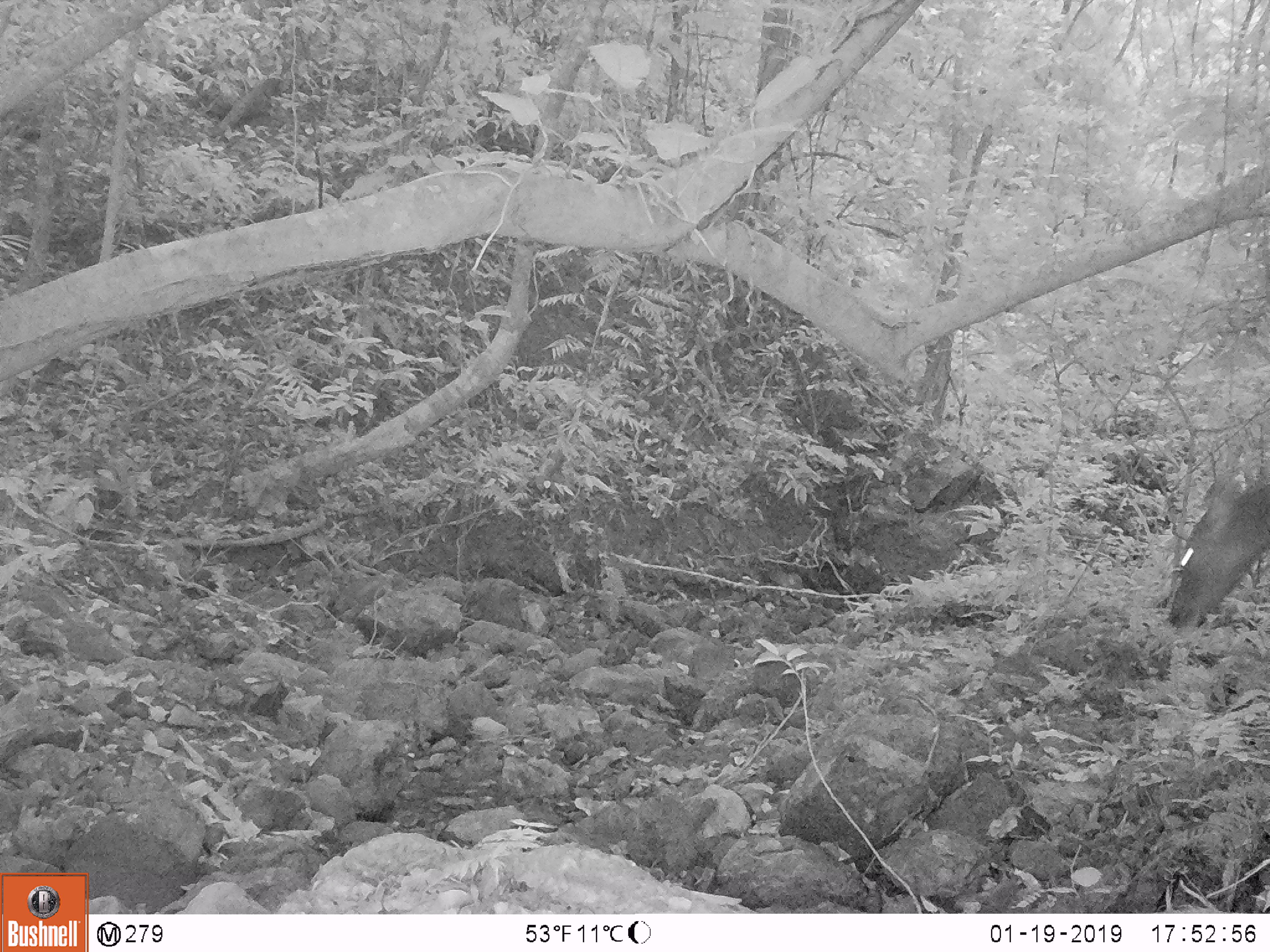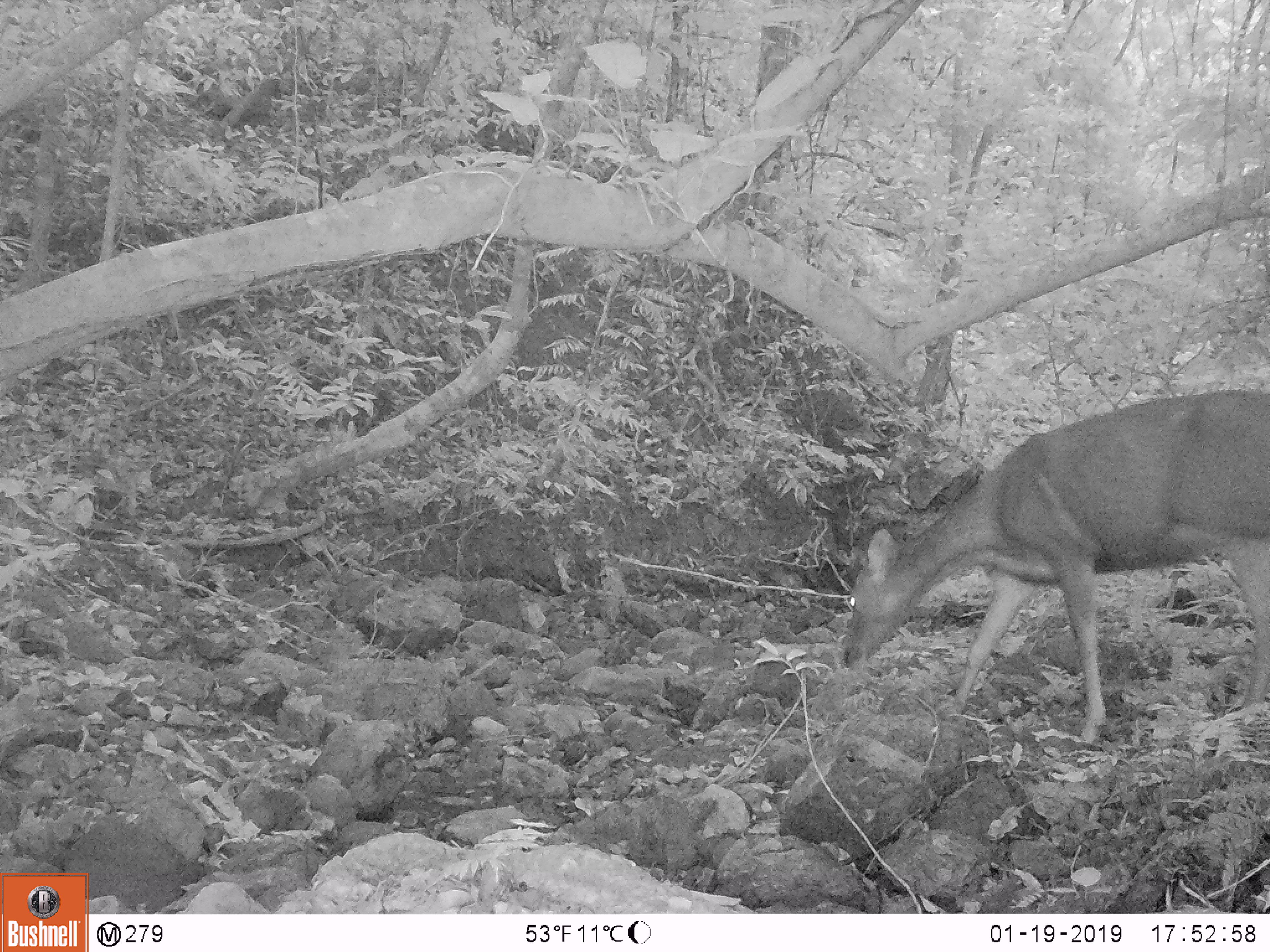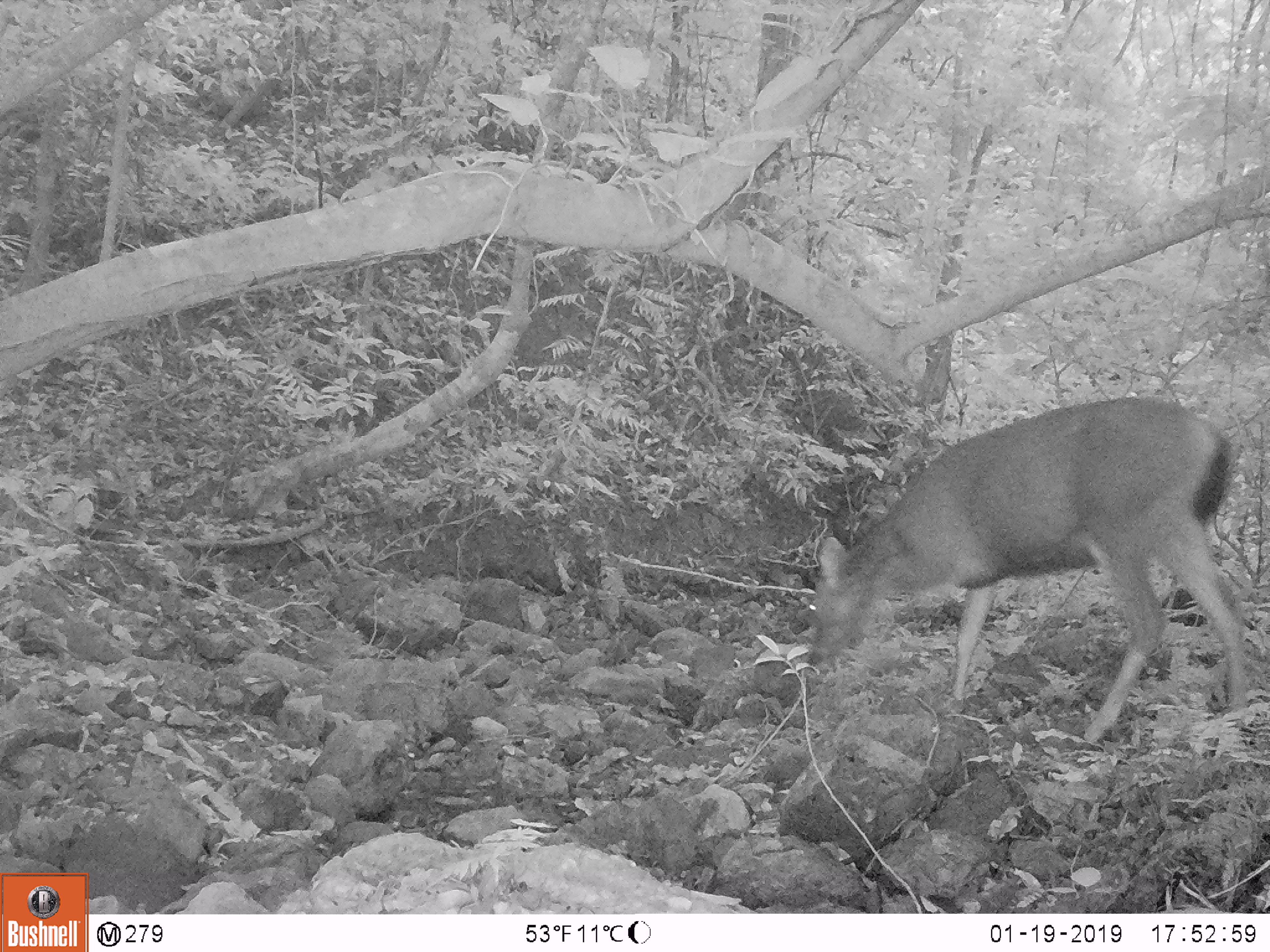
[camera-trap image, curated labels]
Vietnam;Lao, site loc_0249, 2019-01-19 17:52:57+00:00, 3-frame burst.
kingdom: Animalia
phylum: Chordata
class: Mammalia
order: Artiodactyla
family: Cervidae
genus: Rusa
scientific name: Rusa unicolor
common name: sambar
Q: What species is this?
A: Sambar (Rusa unicolor).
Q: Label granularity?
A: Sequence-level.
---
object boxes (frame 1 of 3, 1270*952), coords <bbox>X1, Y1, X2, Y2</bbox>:
sambar: <bbox>1167, 451, 1268, 629</bbox>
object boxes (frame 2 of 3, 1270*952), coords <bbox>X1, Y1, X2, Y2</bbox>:
sambar: <bbox>842, 389, 1270, 744</bbox>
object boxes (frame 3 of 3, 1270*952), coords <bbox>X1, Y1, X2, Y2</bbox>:
sambar: <bbox>808, 395, 1244, 740</bbox>